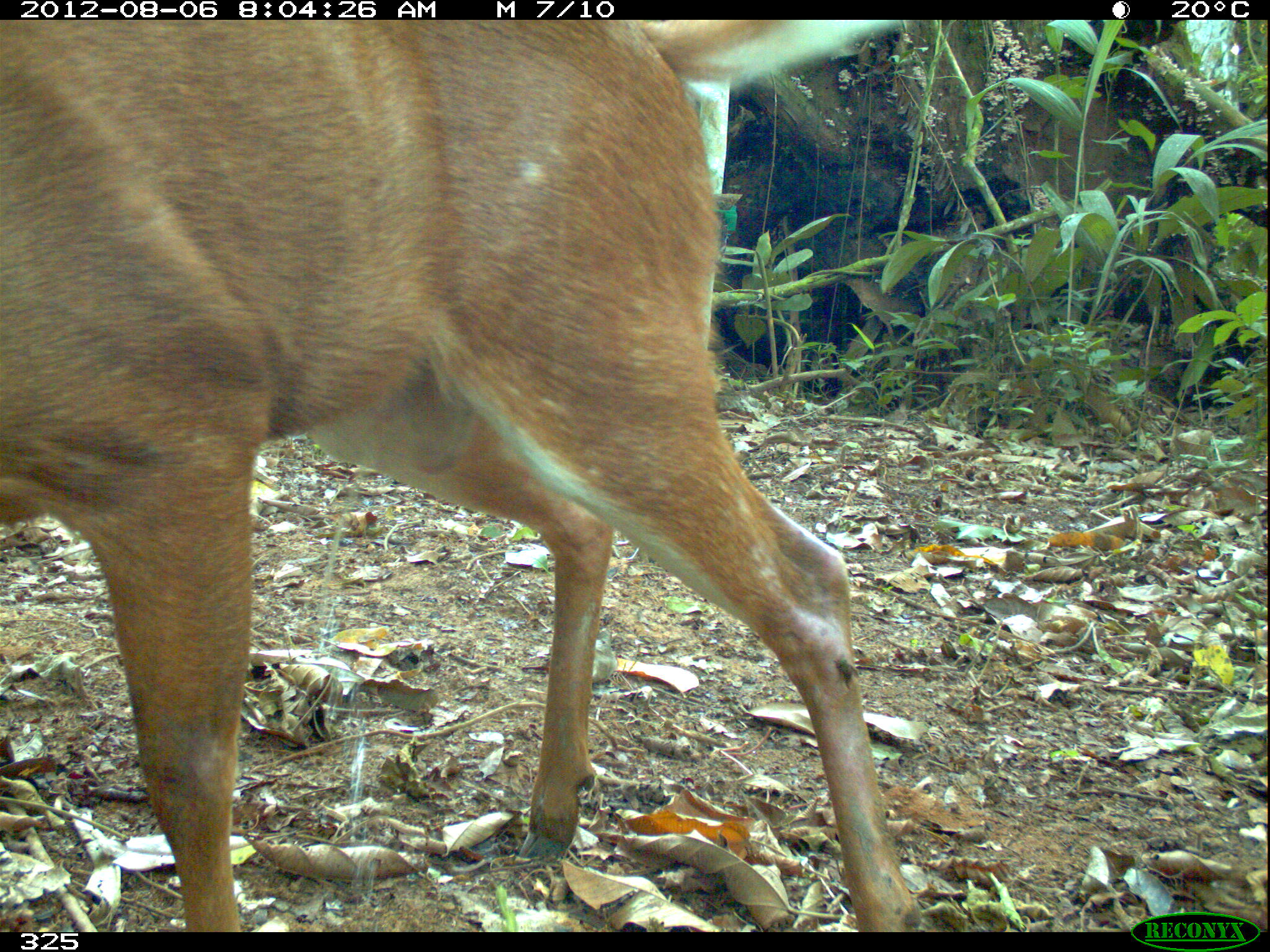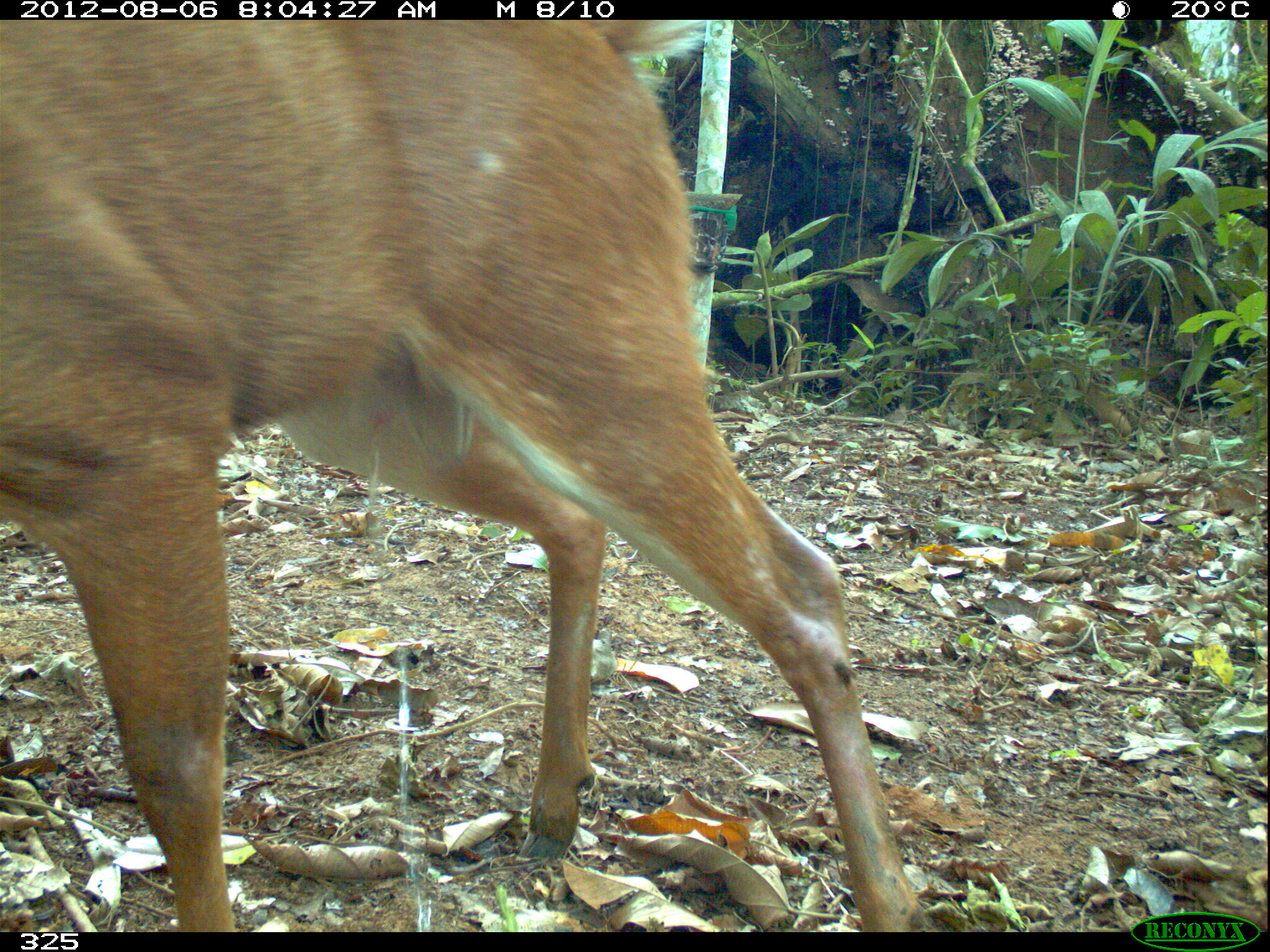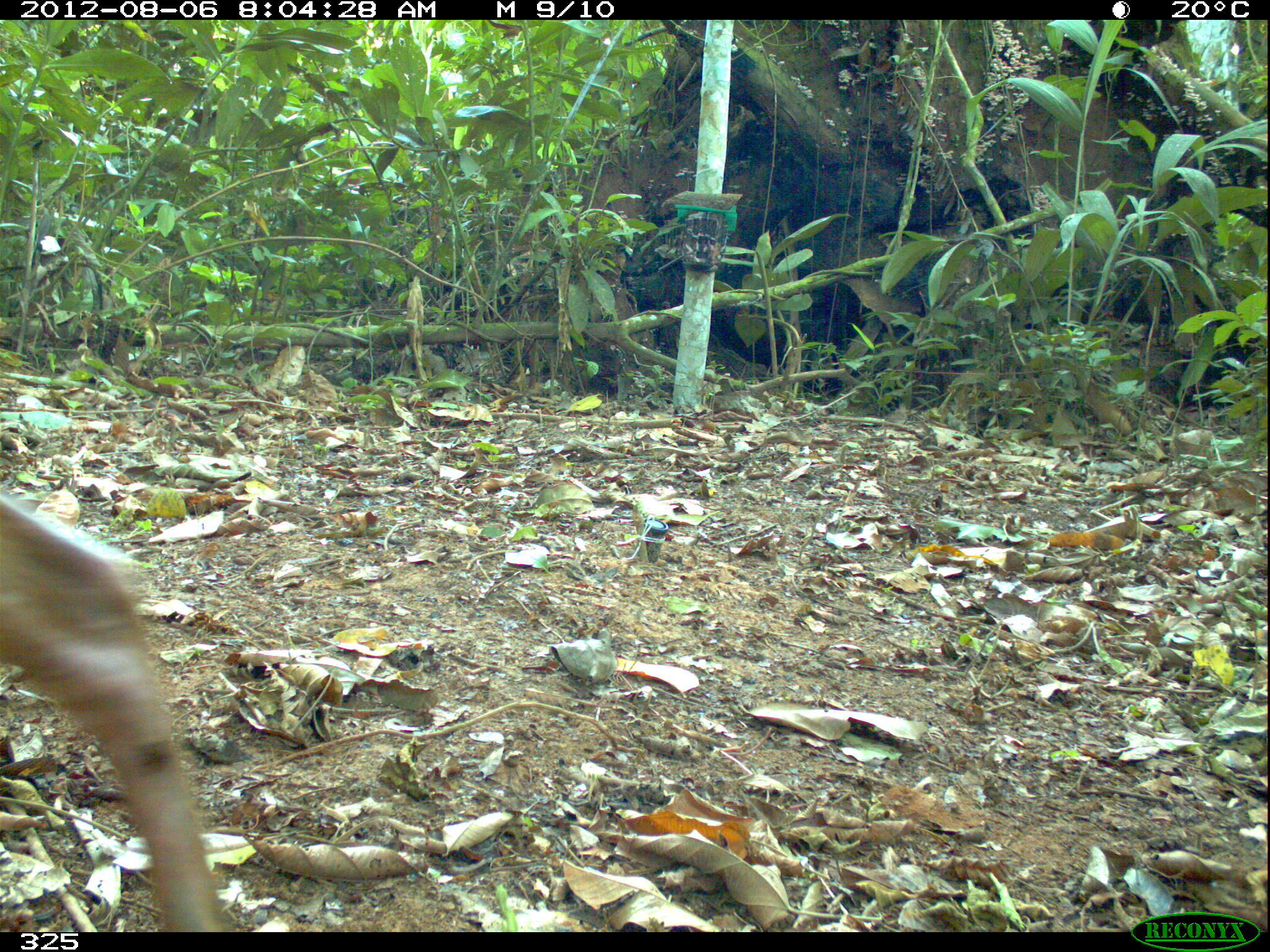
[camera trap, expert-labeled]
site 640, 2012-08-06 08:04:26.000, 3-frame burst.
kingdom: Animalia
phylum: Chordata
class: Mammalia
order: Artiodactyla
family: Cervidae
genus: Mazama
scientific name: Mazama americana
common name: red brocket